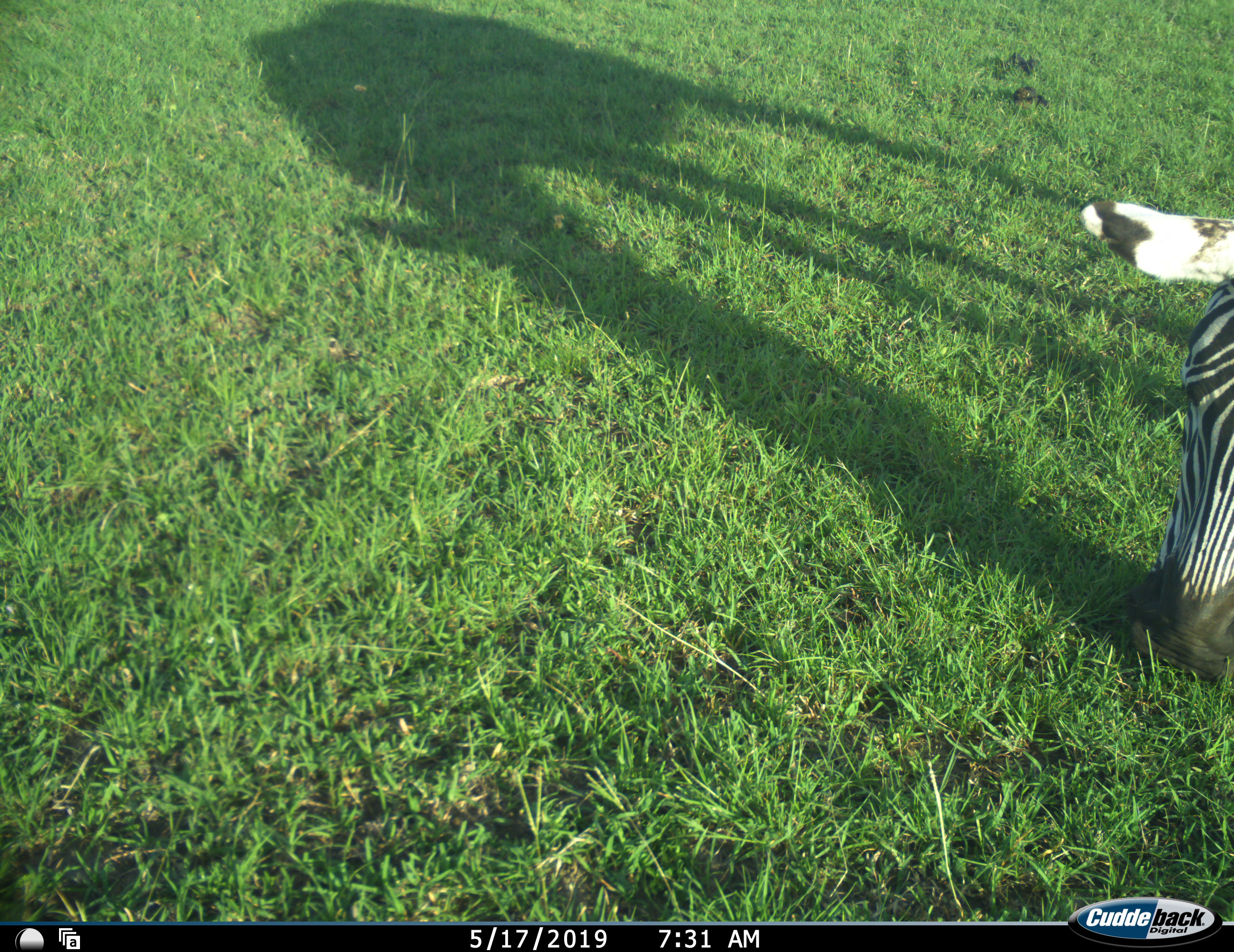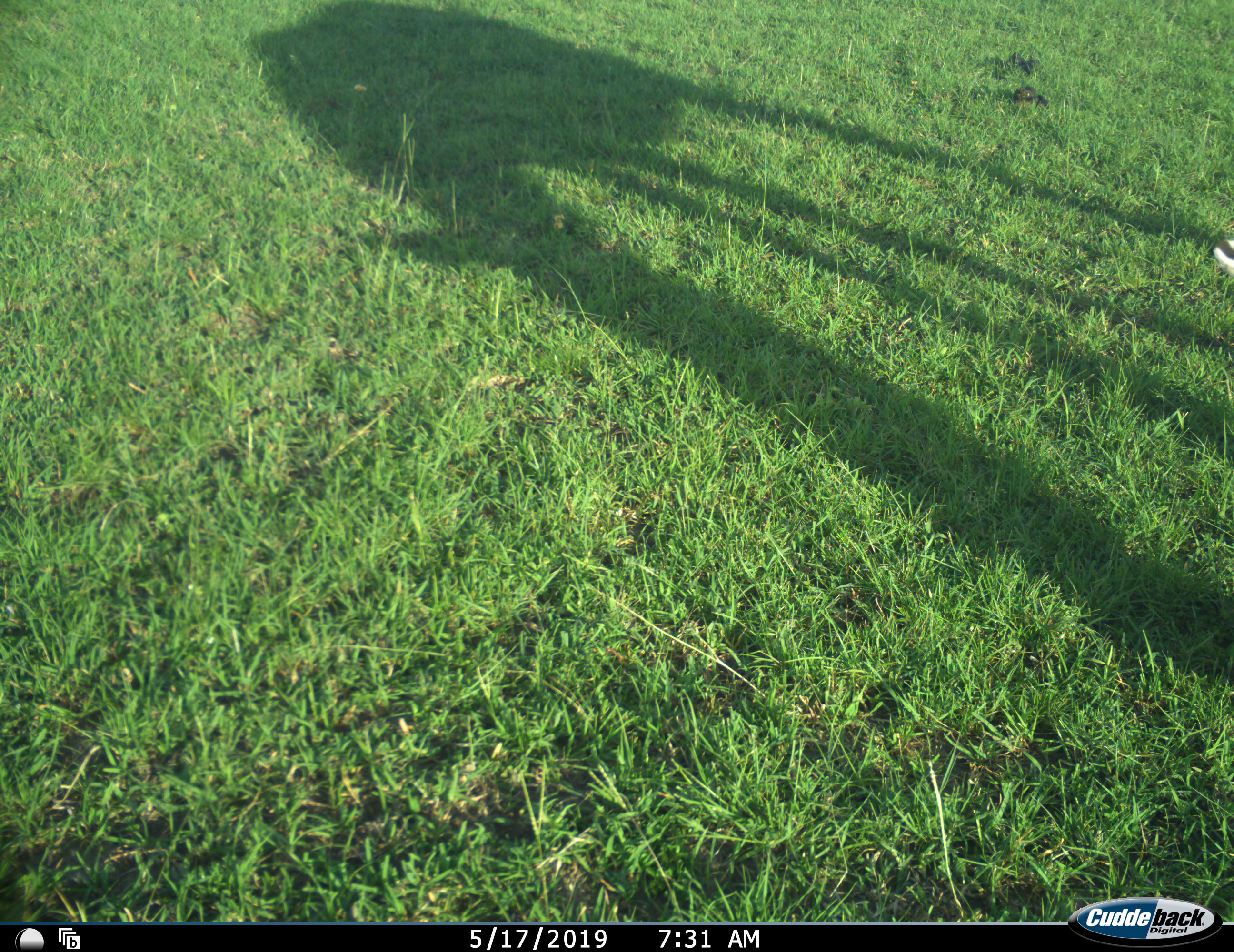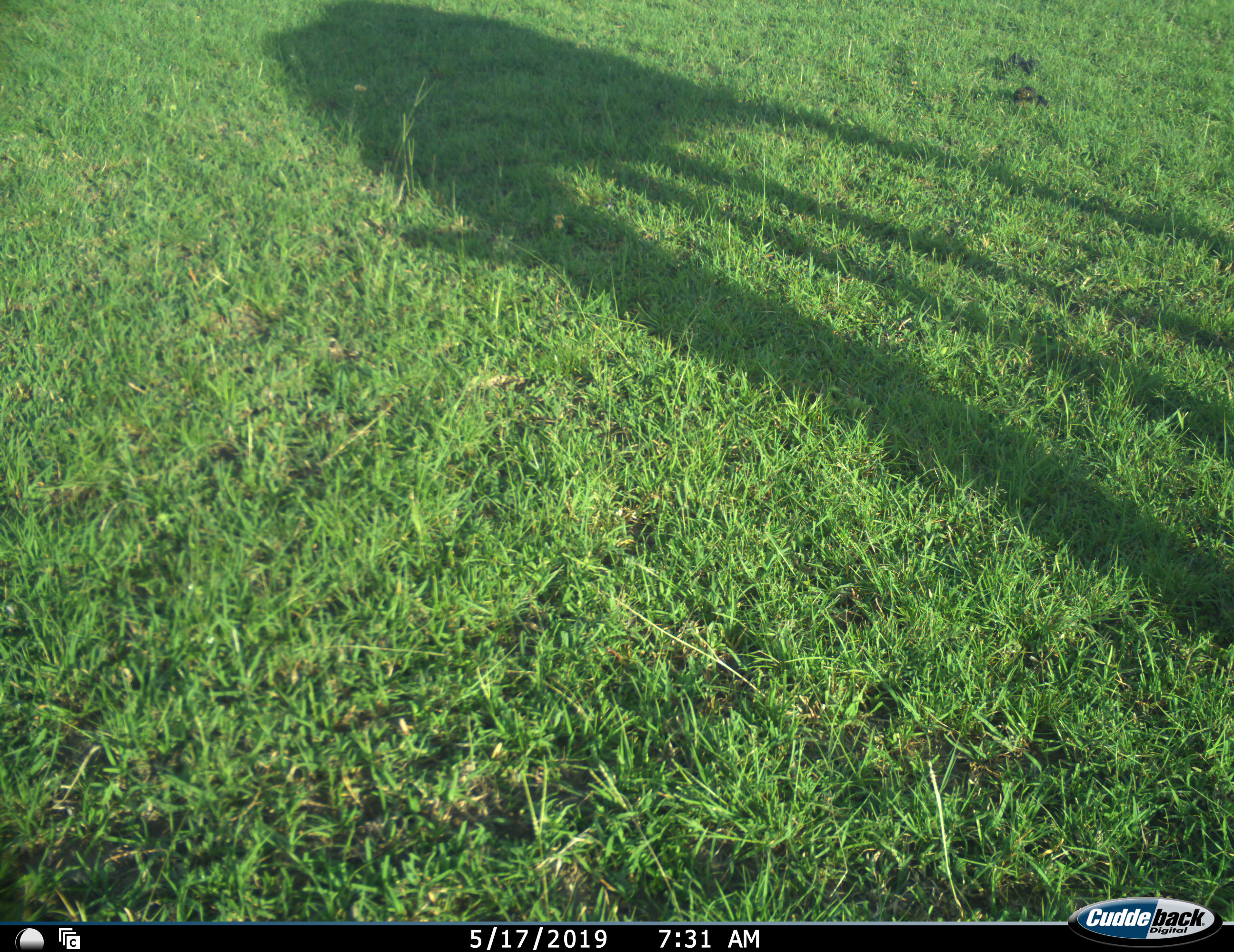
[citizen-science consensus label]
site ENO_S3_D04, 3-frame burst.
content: unidentified animal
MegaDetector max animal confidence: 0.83